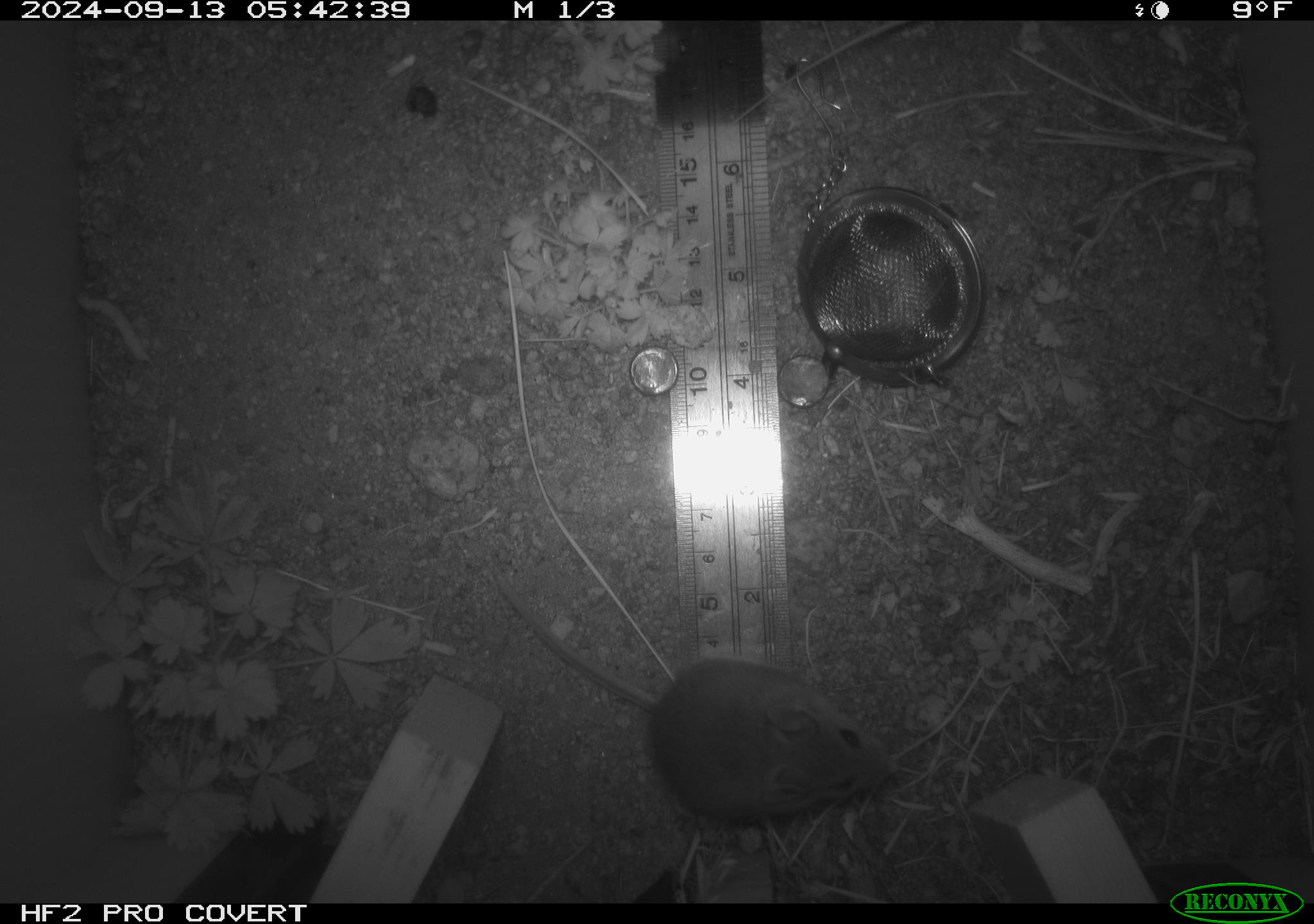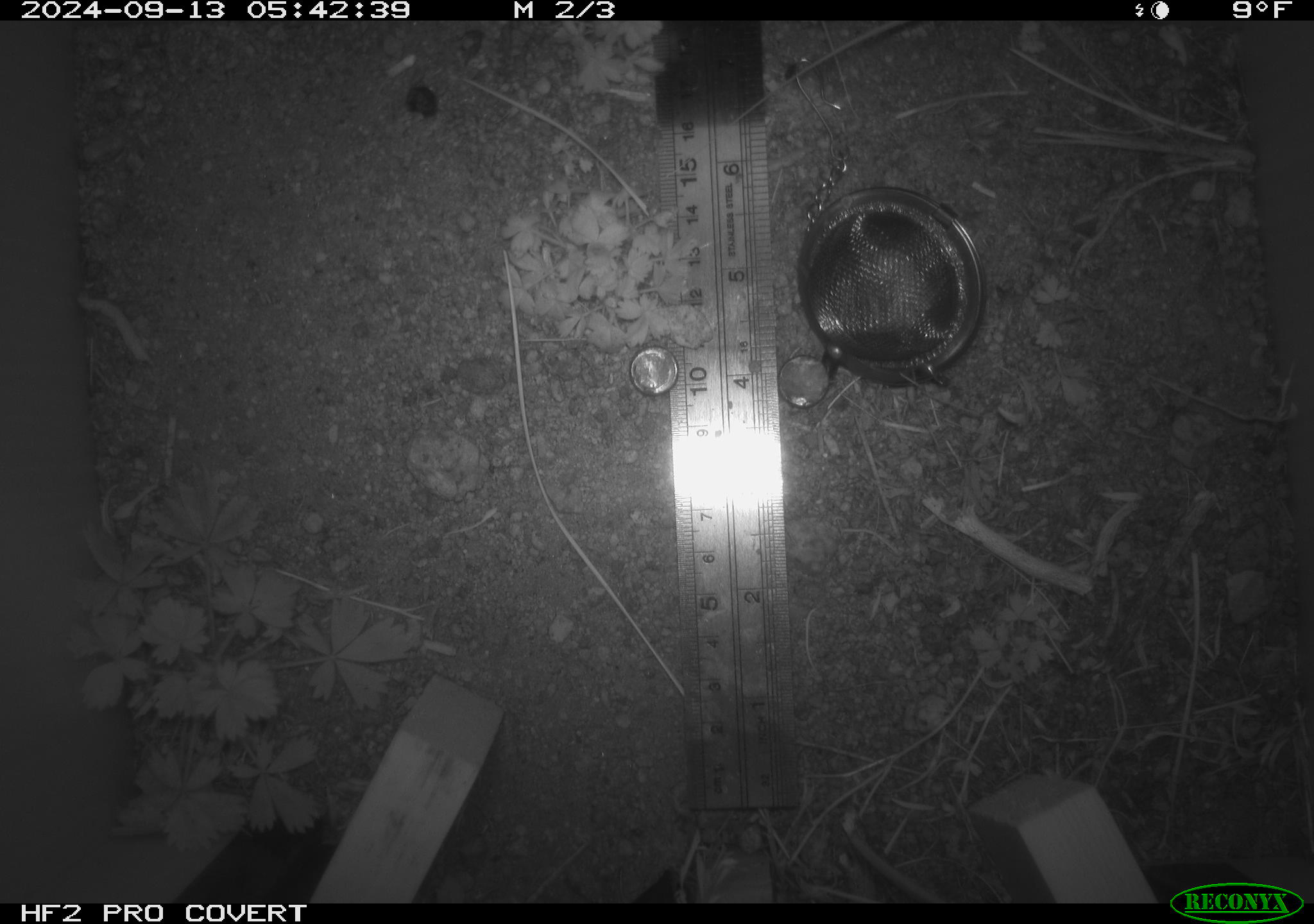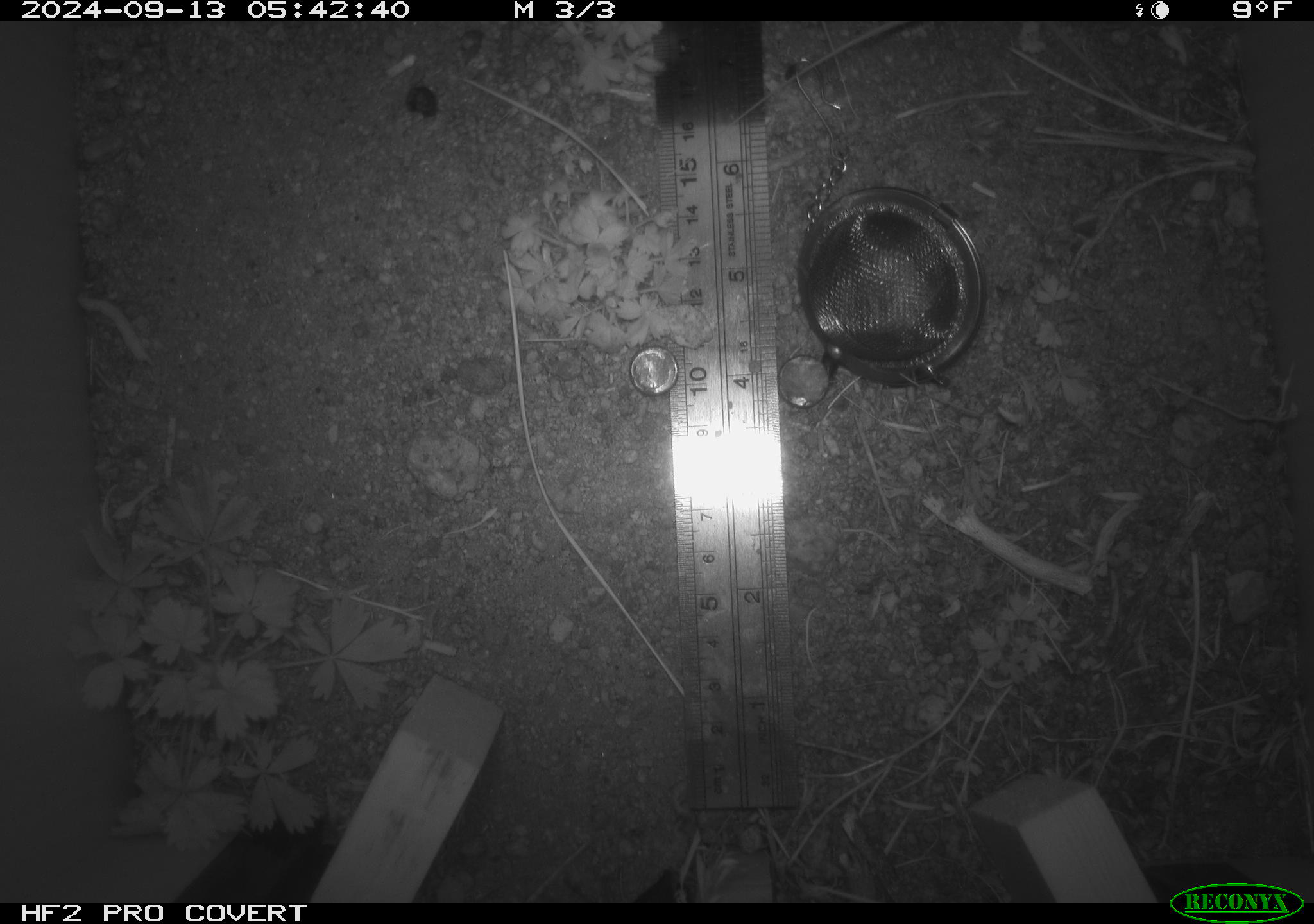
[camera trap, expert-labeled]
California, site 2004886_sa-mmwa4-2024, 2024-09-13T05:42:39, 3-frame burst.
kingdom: Animalia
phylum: Chordata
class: Mammalia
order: Rodentia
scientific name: Rodentia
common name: mouse species